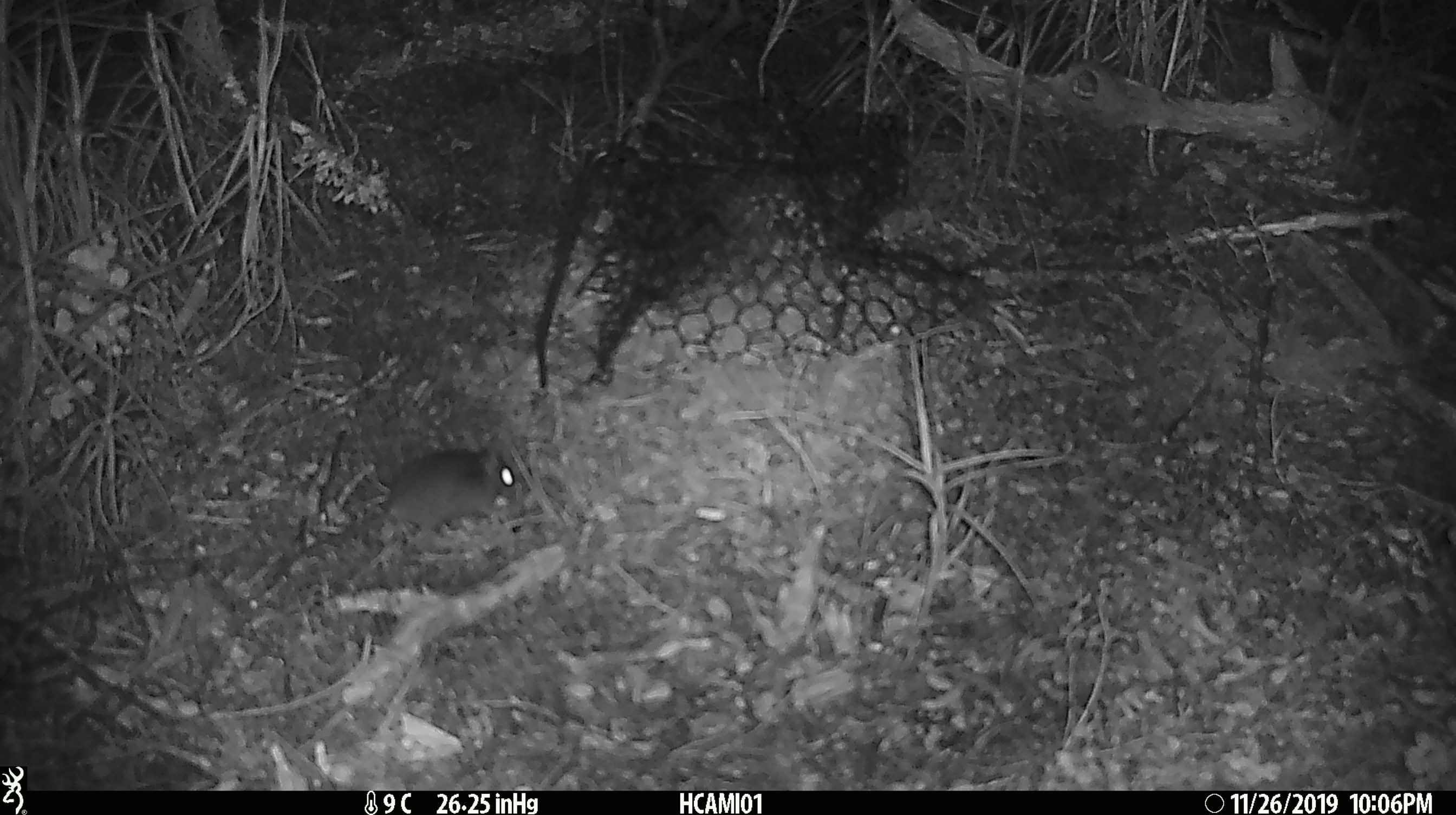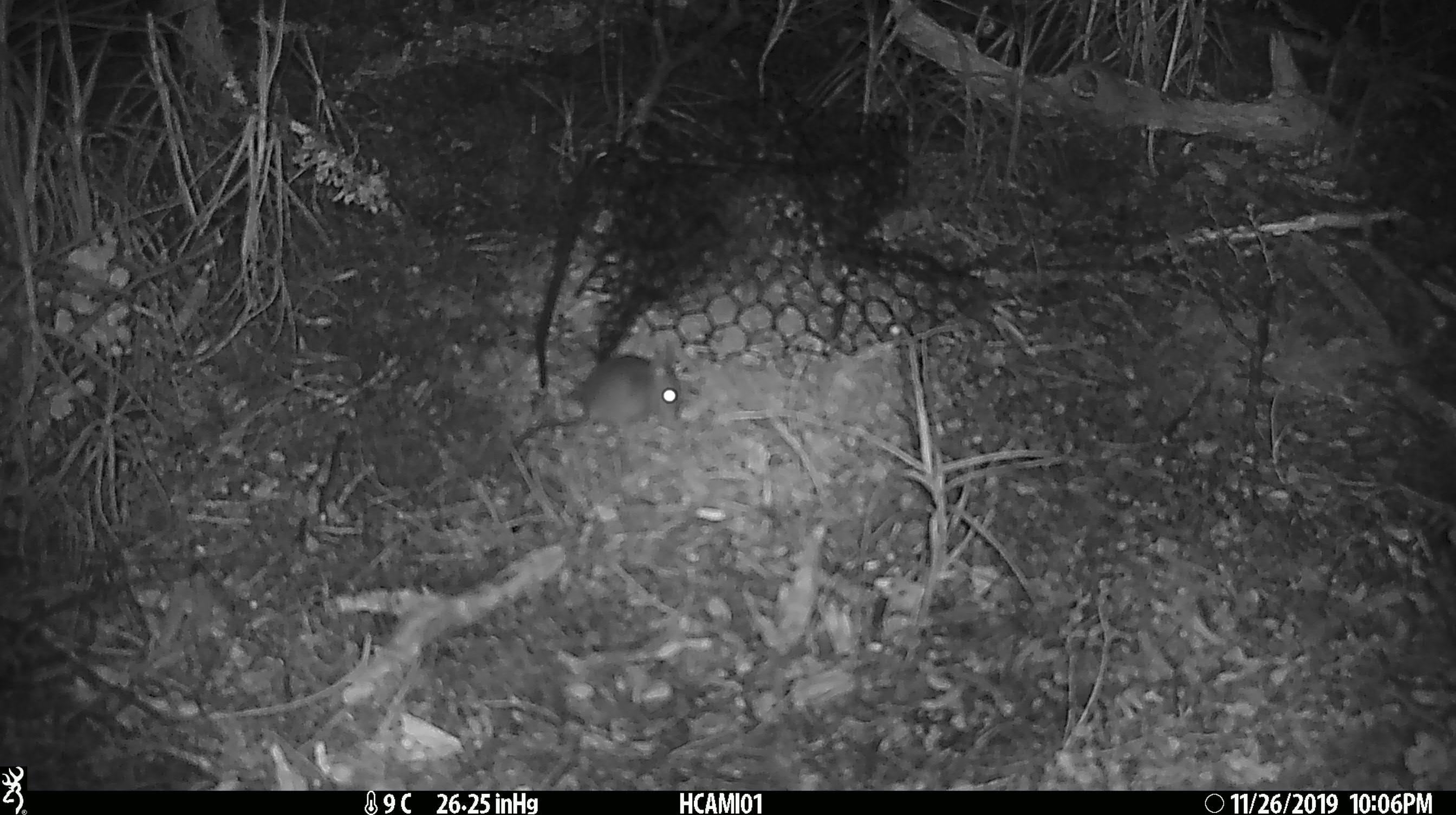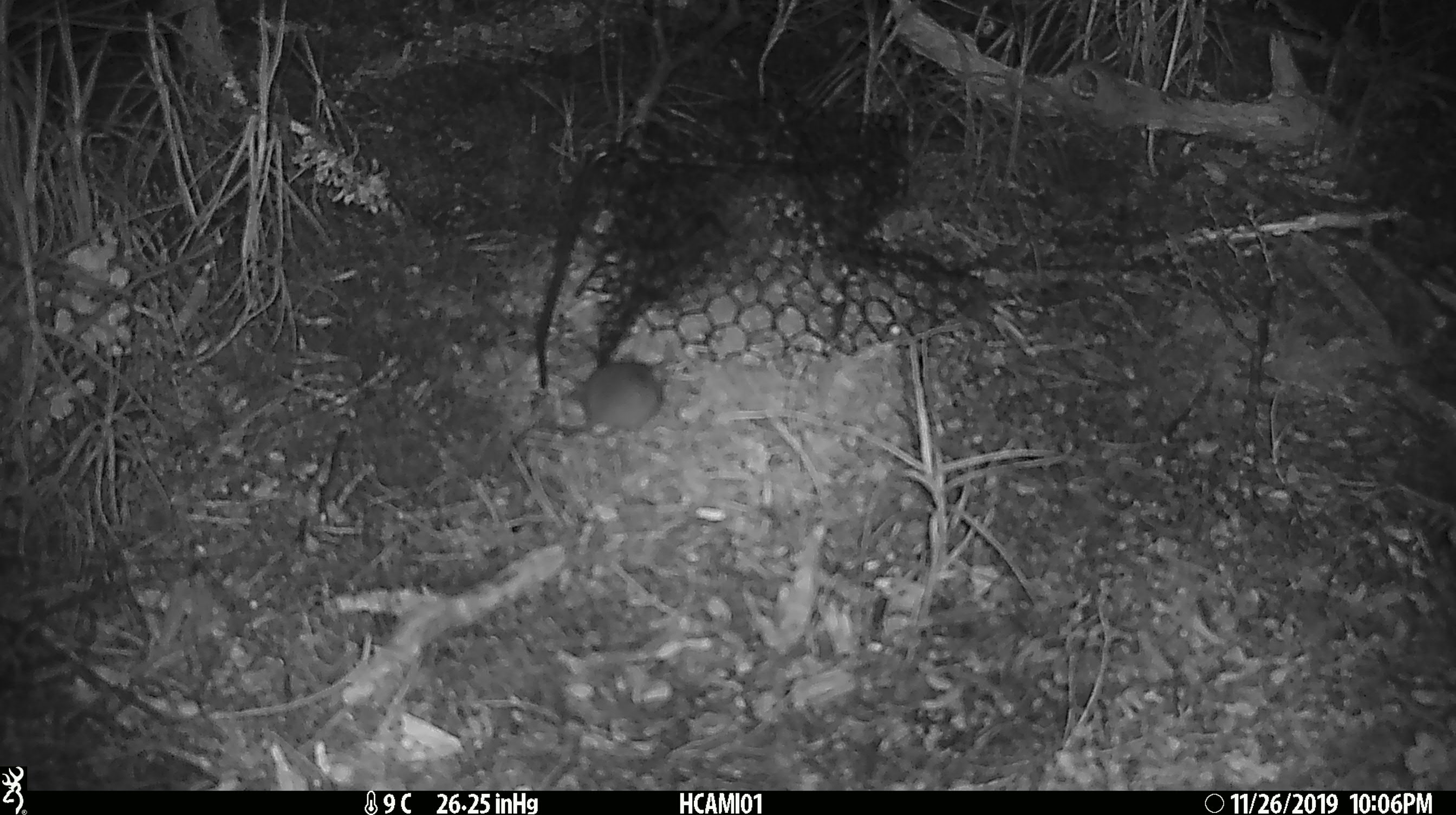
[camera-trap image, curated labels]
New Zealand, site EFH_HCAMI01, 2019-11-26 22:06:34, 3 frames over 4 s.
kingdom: Animalia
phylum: Chordata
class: Mammalia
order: Rodentia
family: Muridae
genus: Mus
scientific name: Mus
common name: mouse